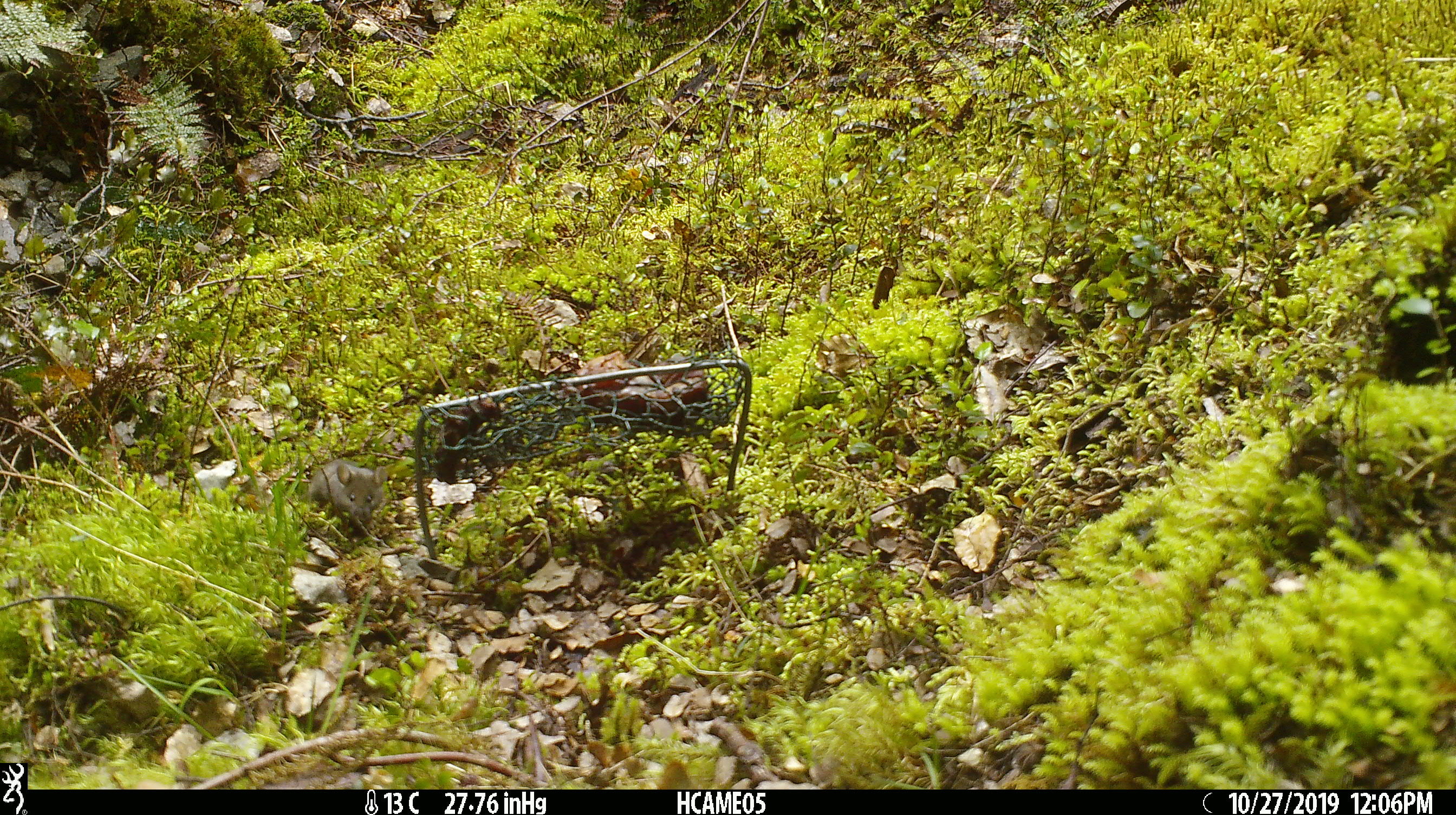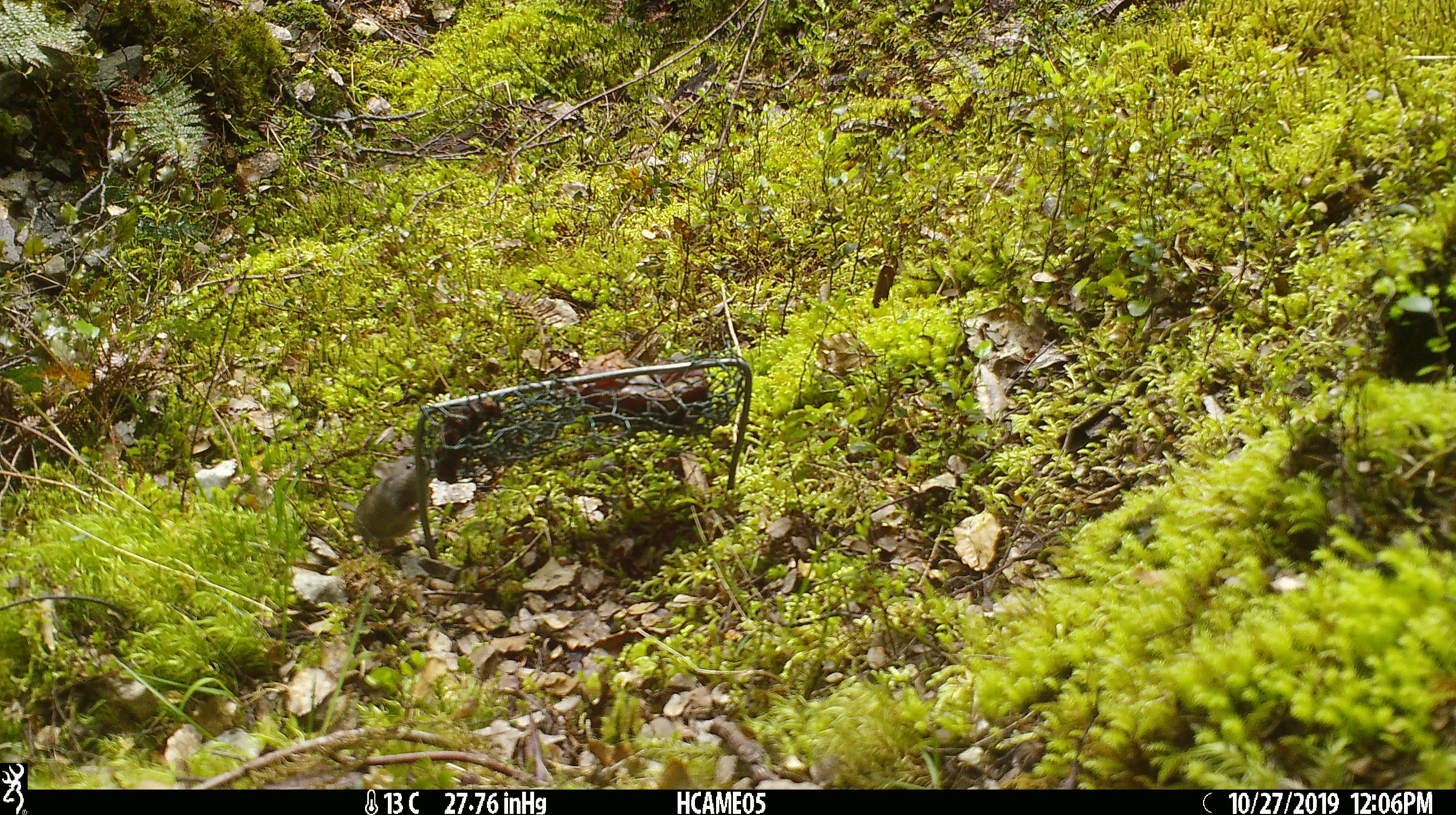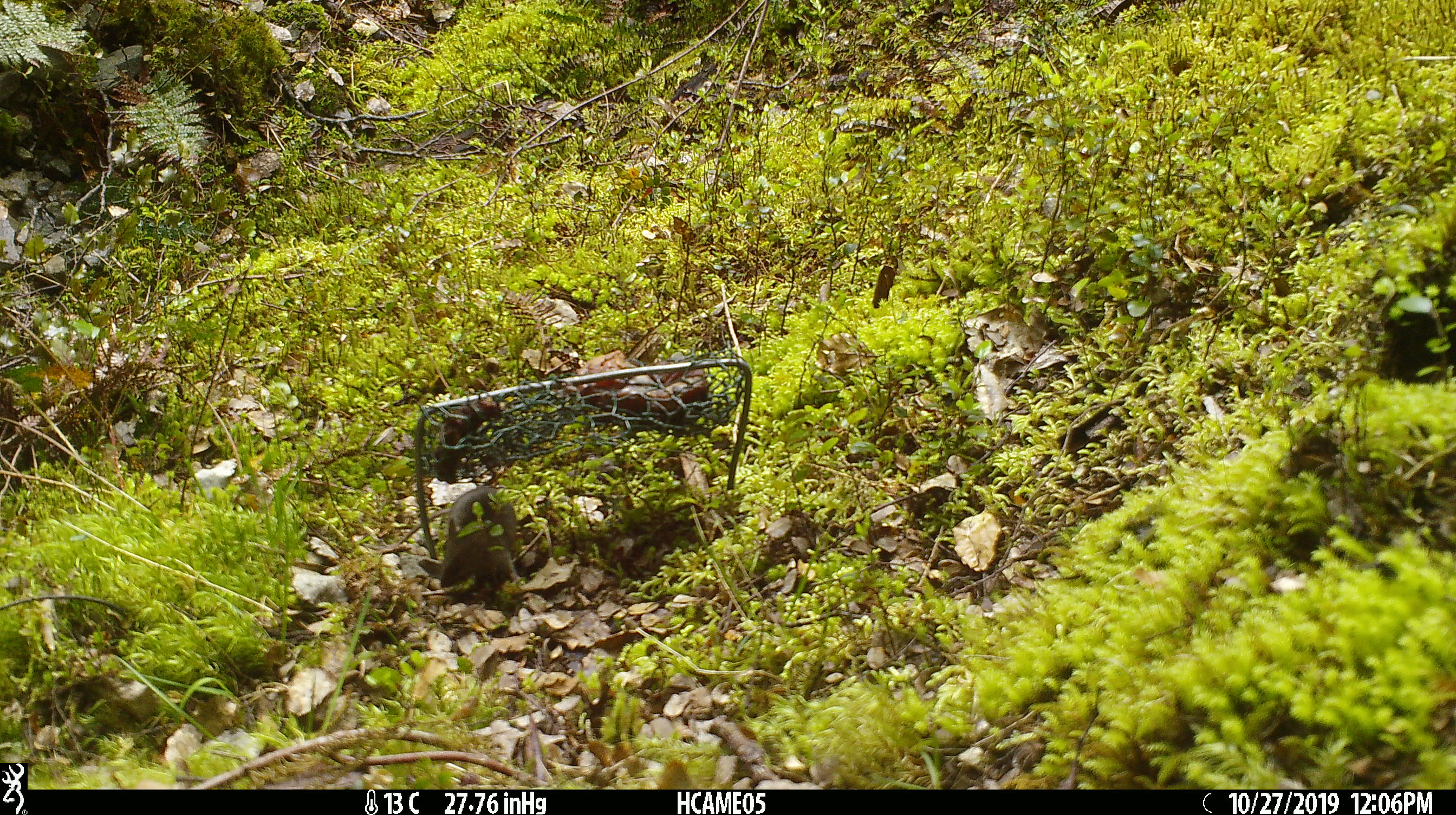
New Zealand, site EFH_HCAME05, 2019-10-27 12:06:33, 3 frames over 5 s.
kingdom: Animalia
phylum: Chordata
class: Mammalia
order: Rodentia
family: Muridae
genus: Mus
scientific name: Mus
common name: mouse